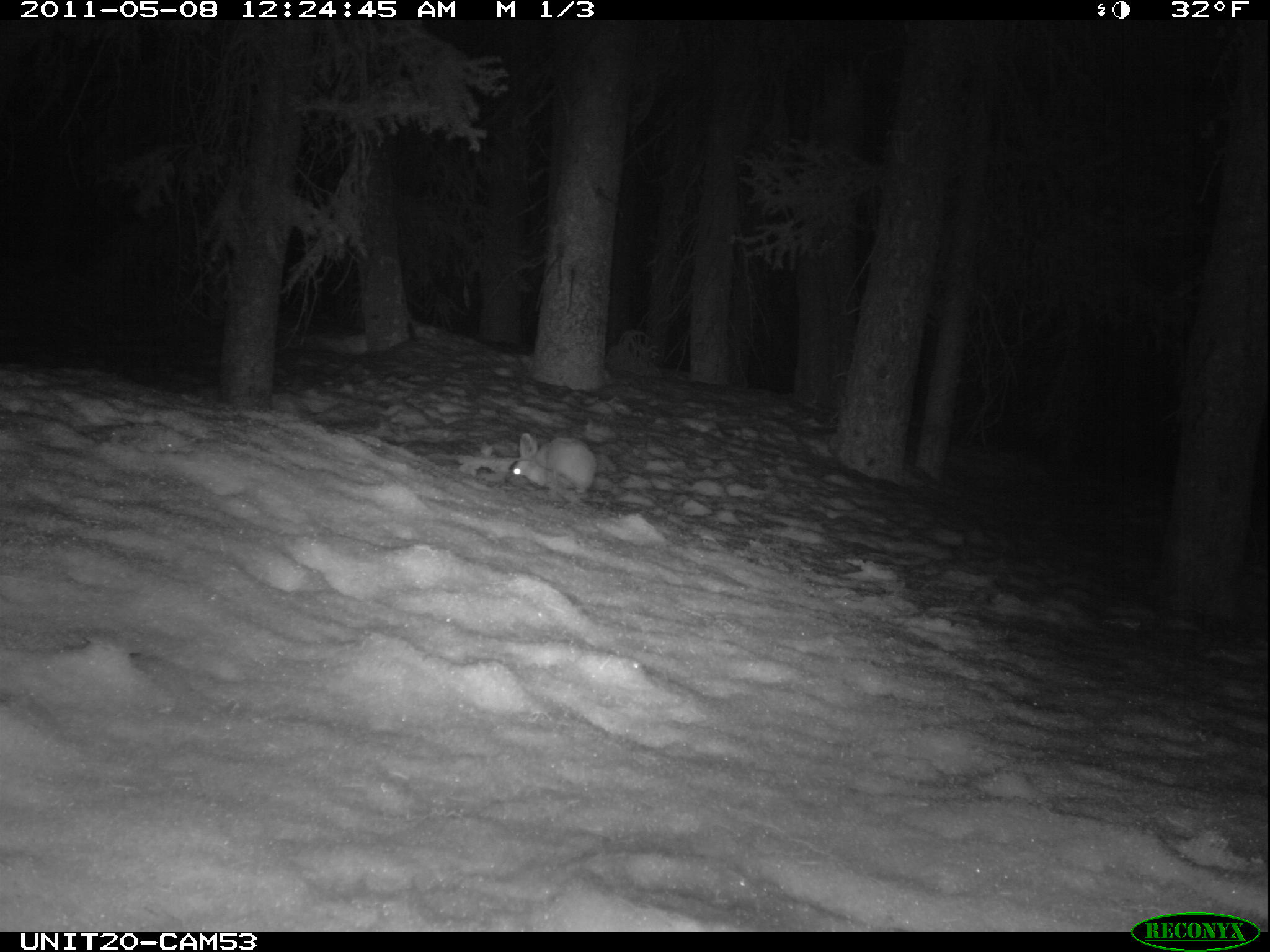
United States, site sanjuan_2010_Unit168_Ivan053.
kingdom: Animalia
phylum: Chordata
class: Mammalia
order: Lagomorpha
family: Leporidae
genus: Lepus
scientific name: Lepus americanus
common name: snowshoe hare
Lepus americanus (snowshoe hare).